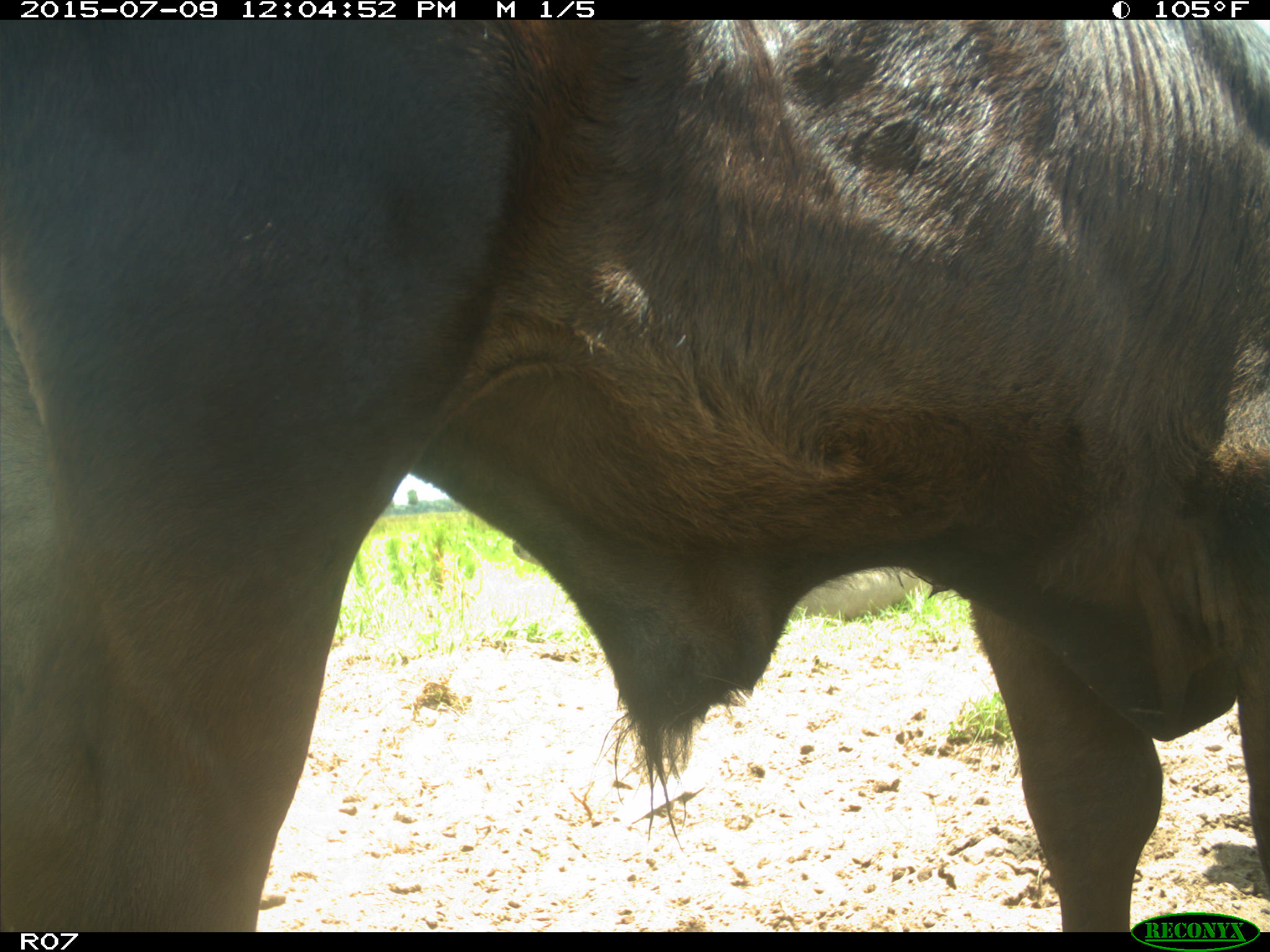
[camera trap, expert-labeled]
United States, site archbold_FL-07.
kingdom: Animalia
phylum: Chordata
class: Mammalia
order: Artiodactyla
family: Bovidae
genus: Bos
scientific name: Bos taurus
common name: domestic cow